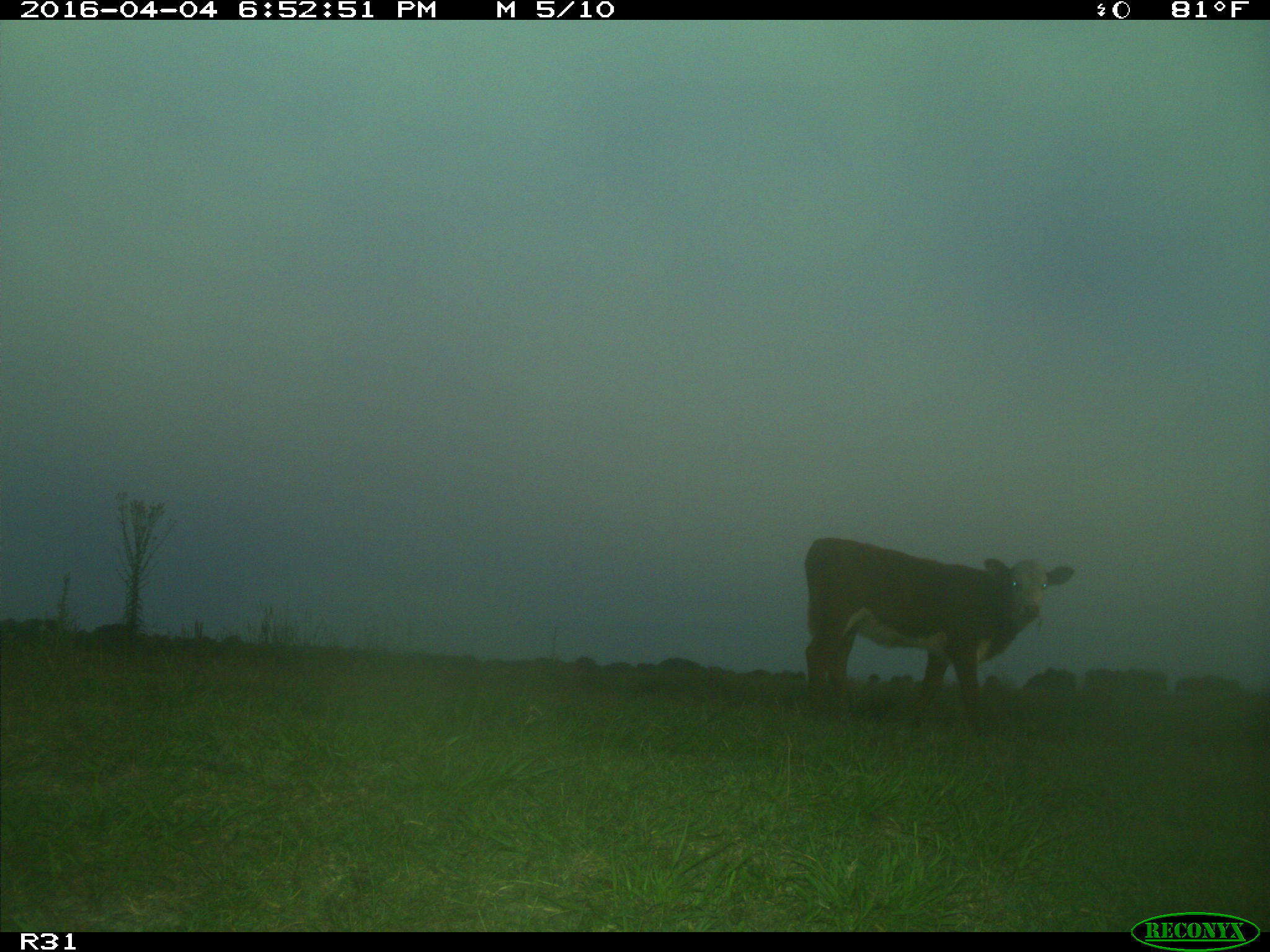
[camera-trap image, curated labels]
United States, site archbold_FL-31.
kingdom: Animalia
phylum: Chordata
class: Mammalia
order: Artiodactyla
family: Bovidae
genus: Bos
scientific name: Bos taurus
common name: domestic cow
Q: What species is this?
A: Bos taurus (domestic cow).